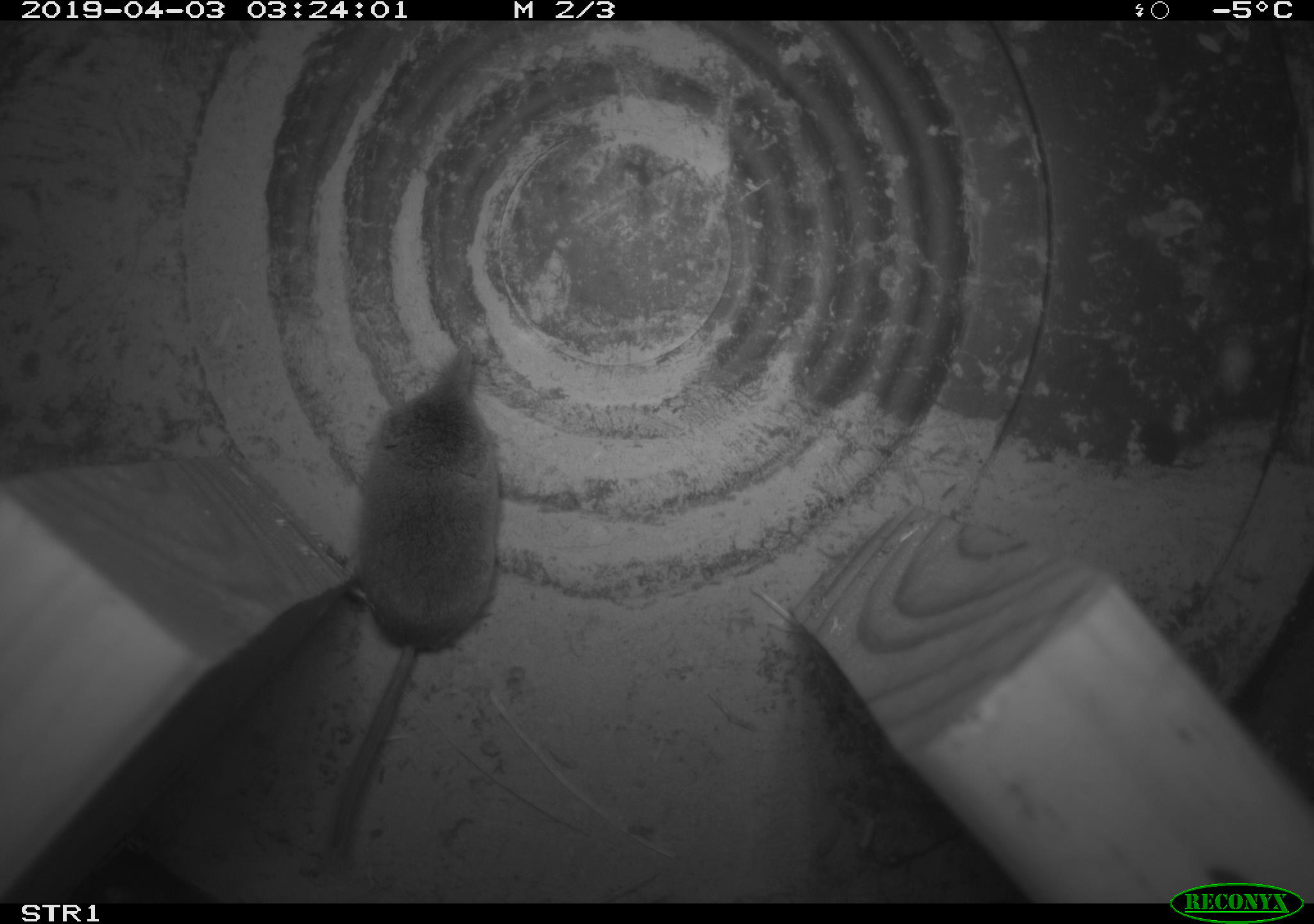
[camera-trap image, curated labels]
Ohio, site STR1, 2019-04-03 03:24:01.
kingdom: Animalia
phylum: Chordata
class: Mammalia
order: Eulipotyphla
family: Soricidae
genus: Sorex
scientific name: Sorex cinereus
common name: masked shrew